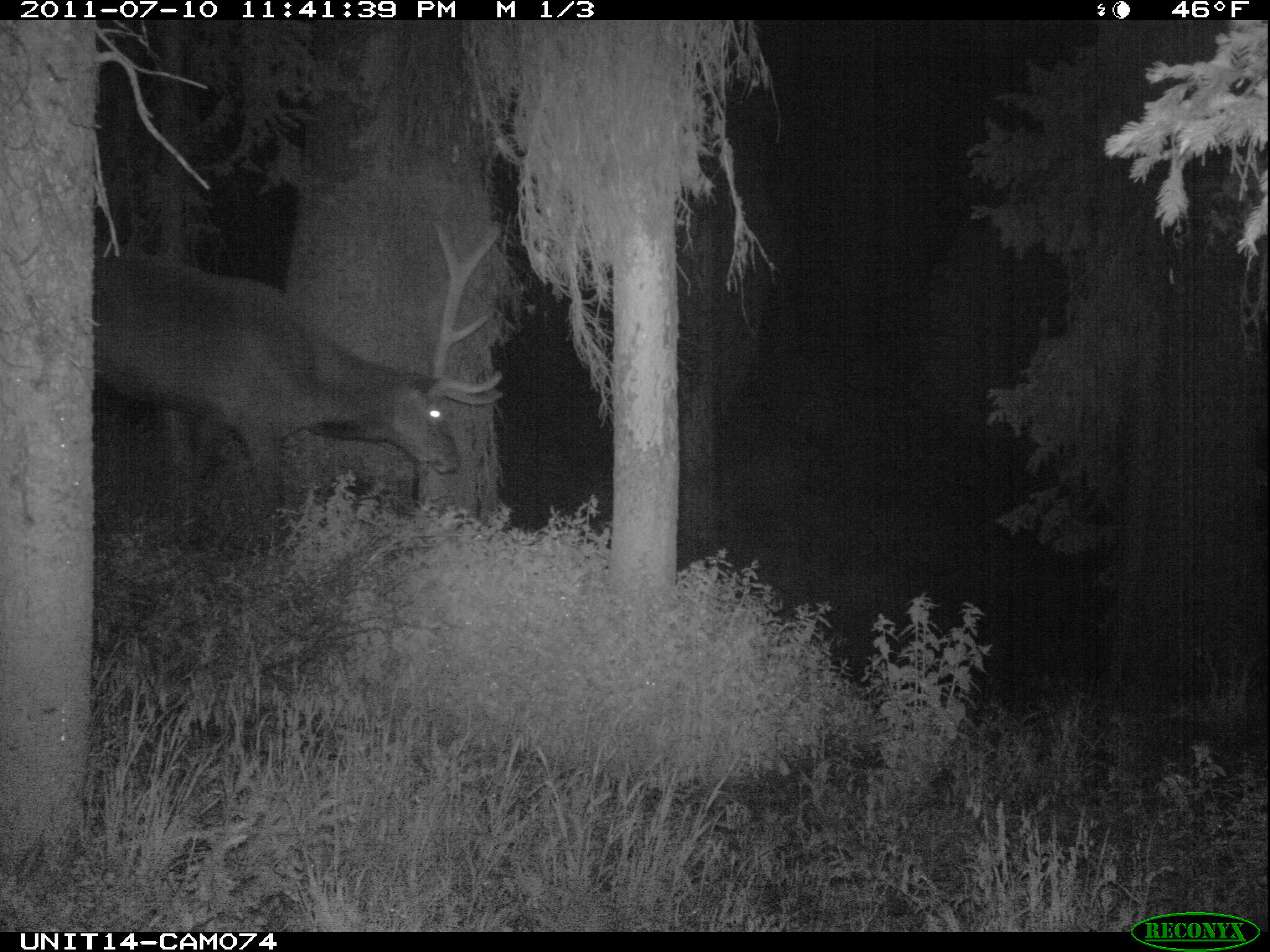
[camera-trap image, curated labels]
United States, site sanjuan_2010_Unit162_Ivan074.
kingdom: Animalia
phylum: Chordata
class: Mammalia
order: Artiodactyla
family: Cervidae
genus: Cervus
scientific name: Cervus elaphus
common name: red deer